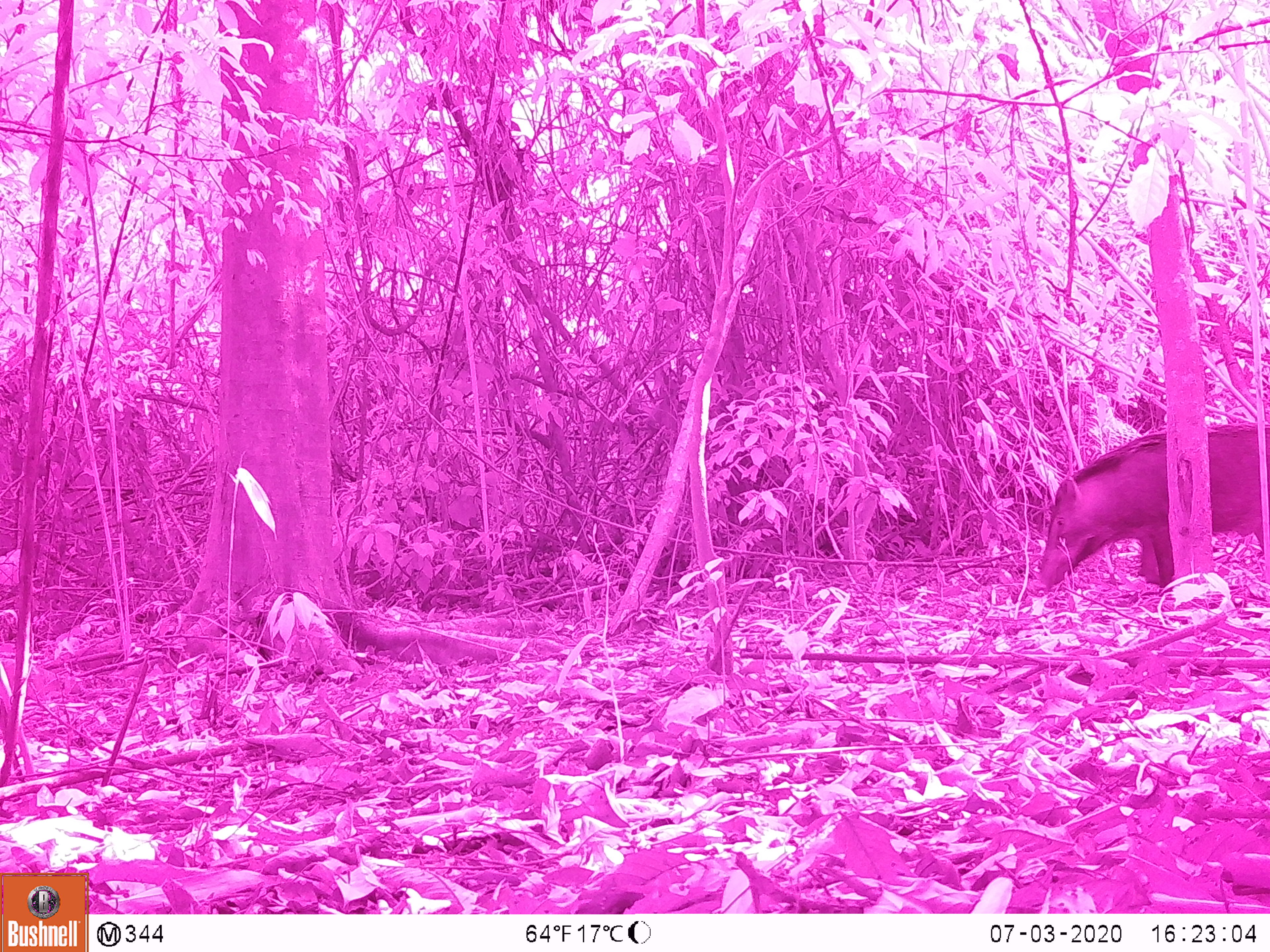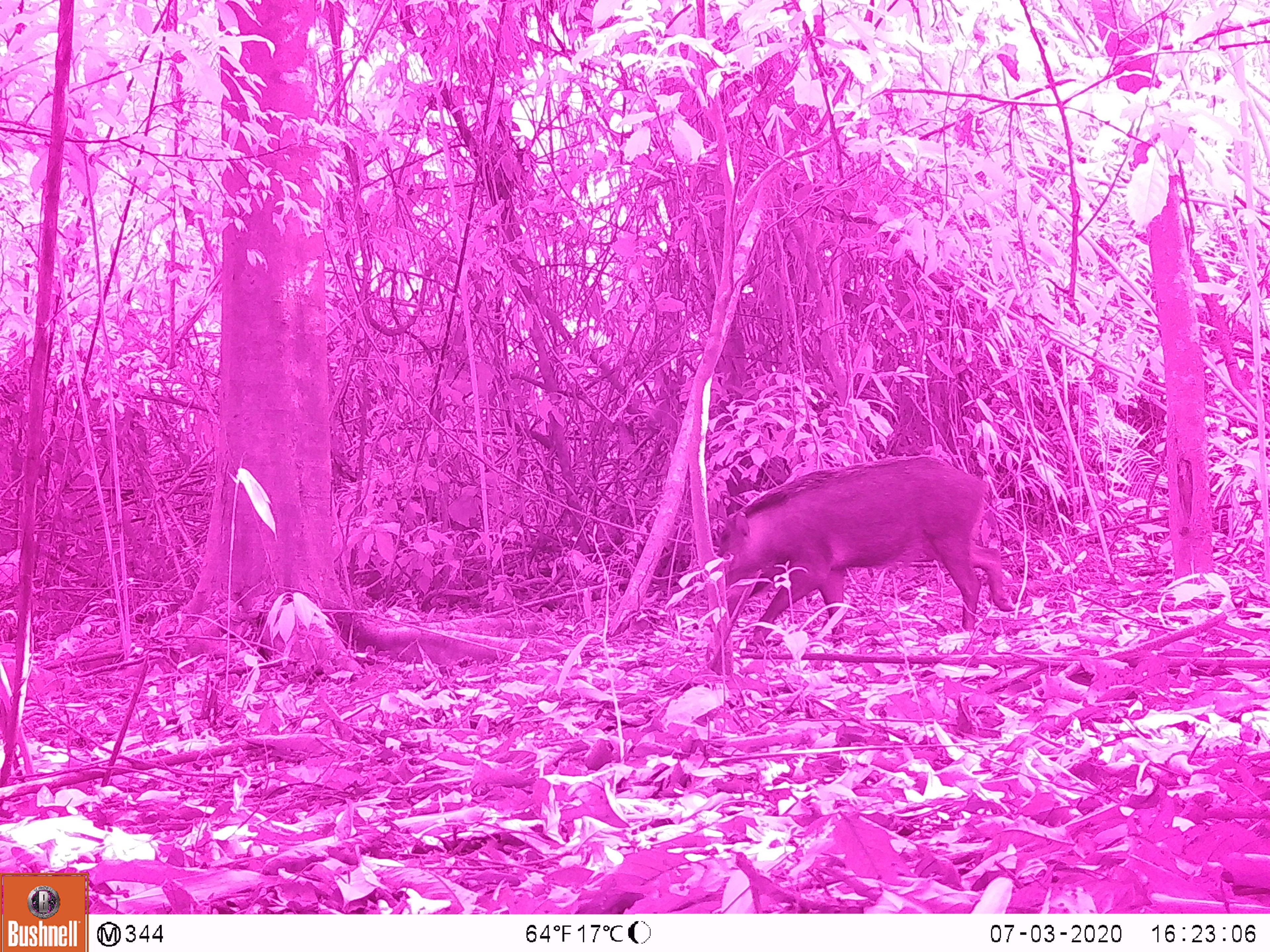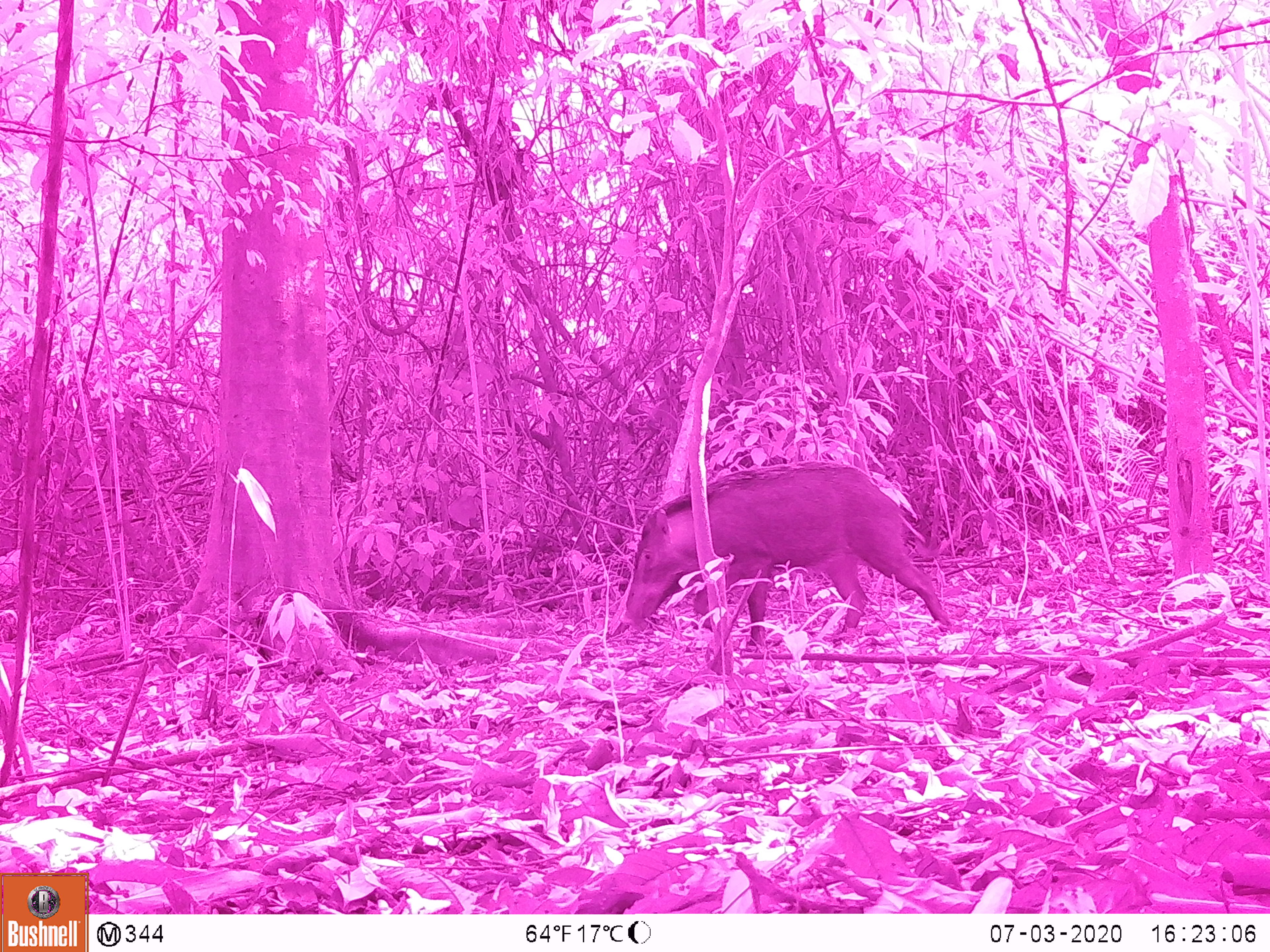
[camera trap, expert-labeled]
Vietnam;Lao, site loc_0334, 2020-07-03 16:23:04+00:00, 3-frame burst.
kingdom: Animalia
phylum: Chordata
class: Mammalia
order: Artiodactyla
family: Suidae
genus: Sus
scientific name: Sus scrofa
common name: eurasian wild pig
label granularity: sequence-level